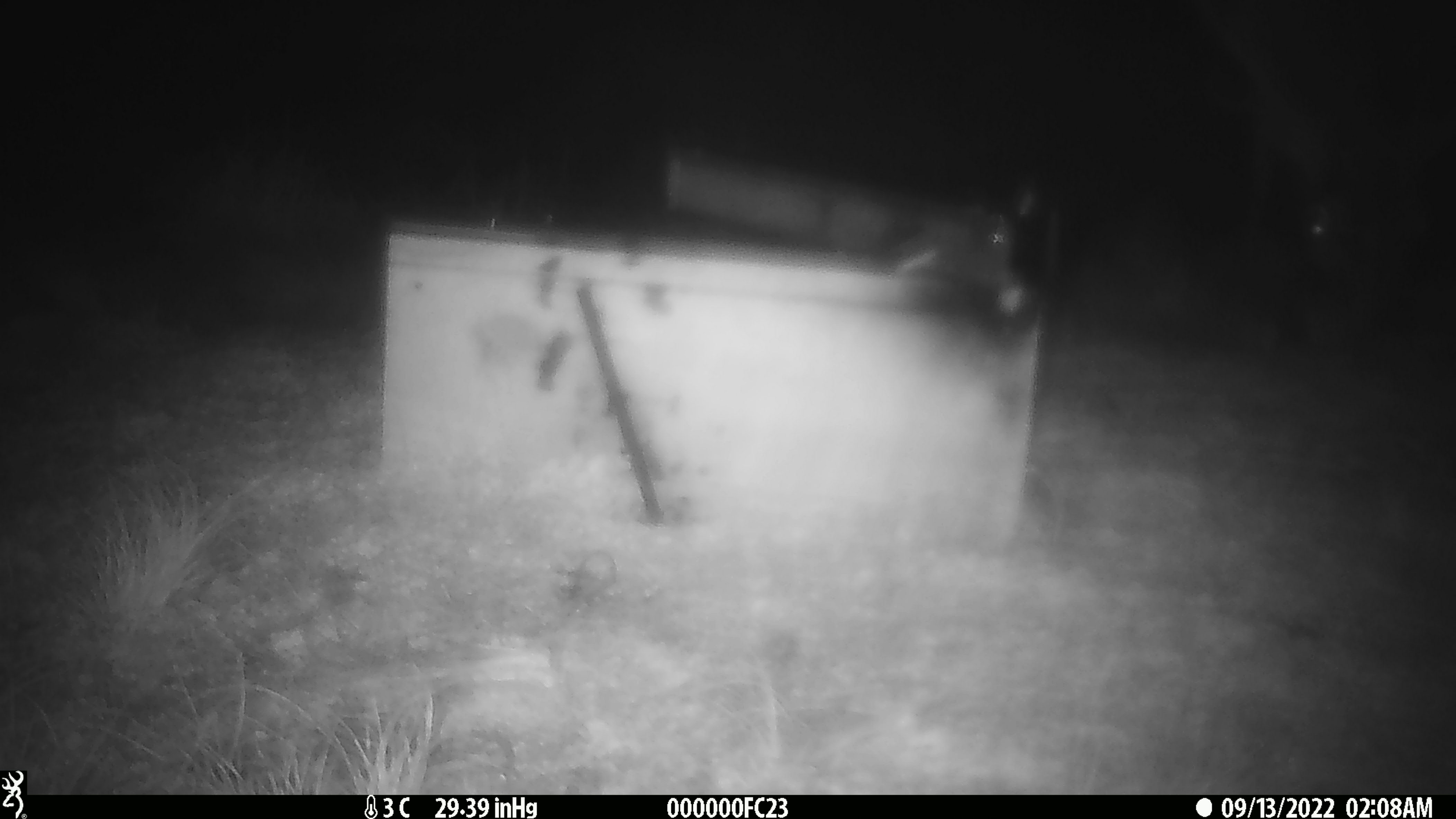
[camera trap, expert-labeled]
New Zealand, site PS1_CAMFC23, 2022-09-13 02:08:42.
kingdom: Animalia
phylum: Chordata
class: Mammalia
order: Artiodactyla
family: Cervidae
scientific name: Cervidae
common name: deer